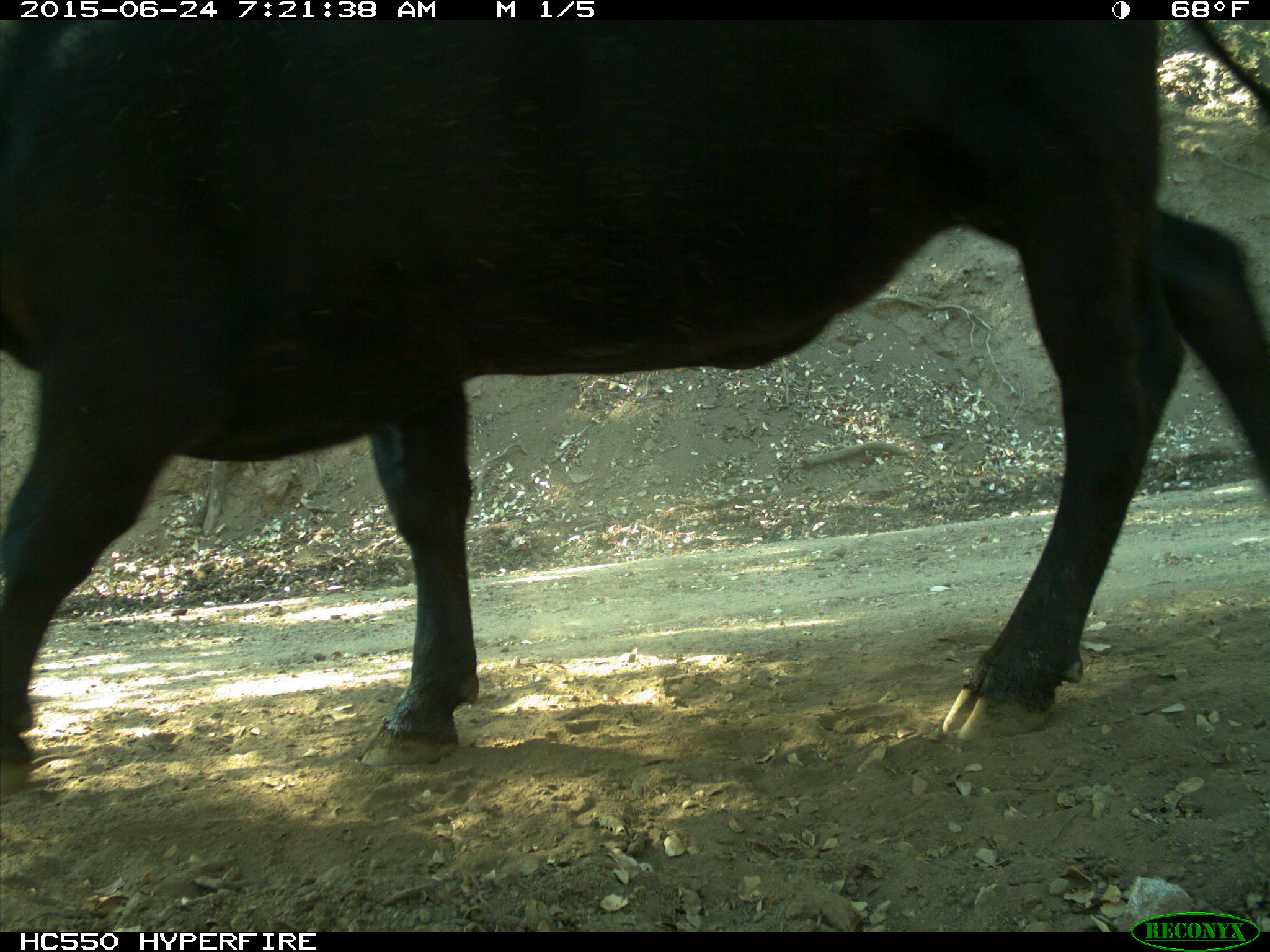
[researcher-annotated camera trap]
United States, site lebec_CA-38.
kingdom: Animalia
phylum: Chordata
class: Mammalia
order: Artiodactyla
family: Bovidae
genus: Bos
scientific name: Bos taurus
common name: domestic cow